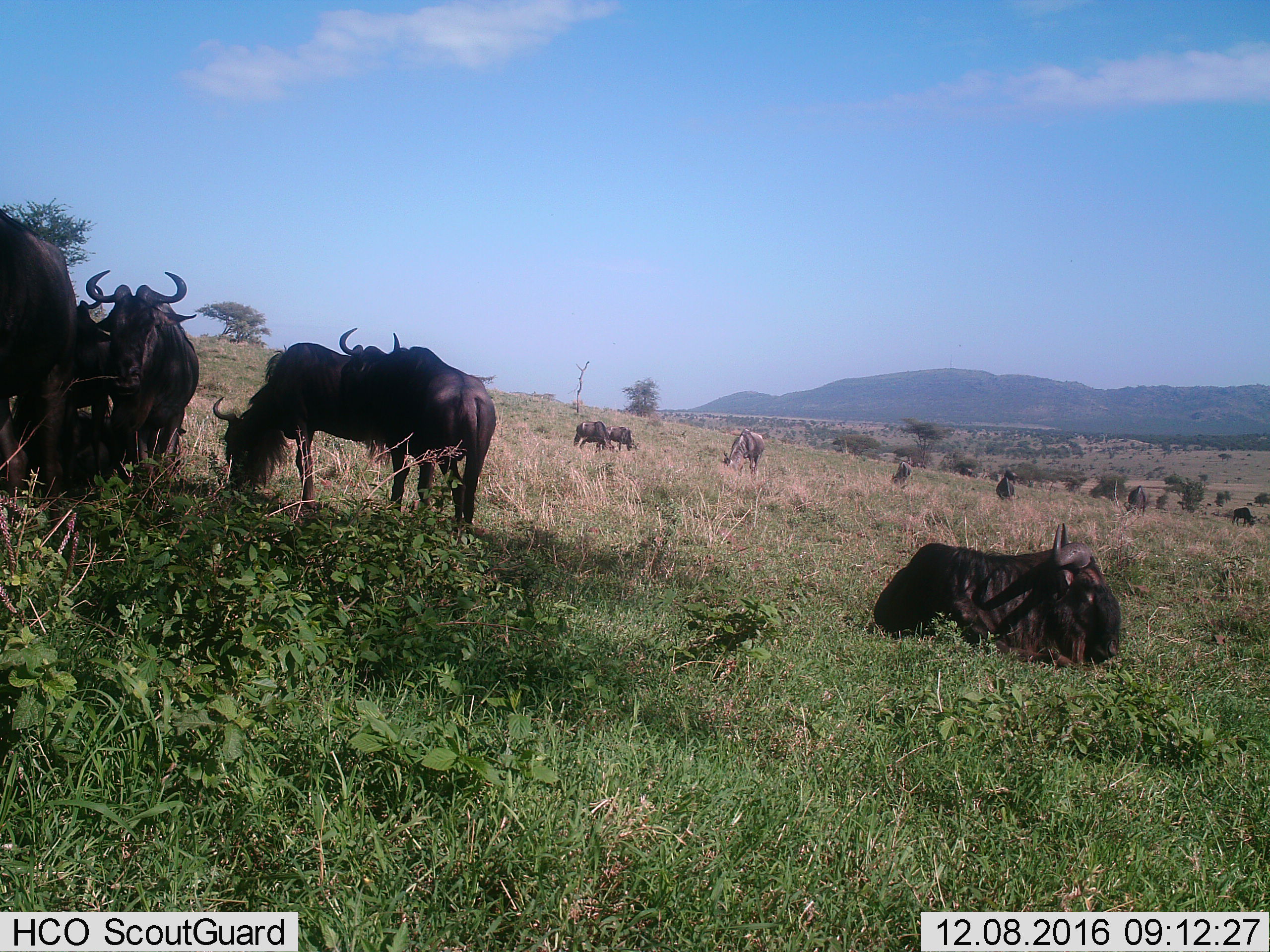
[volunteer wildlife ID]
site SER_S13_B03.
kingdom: Animalia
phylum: Chordata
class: Mammalia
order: Artiodactyla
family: Bovidae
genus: Connochaetes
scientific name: Connochaetes taurinus taurinus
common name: blue wildebeest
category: wildebeestblue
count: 11-50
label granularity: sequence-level